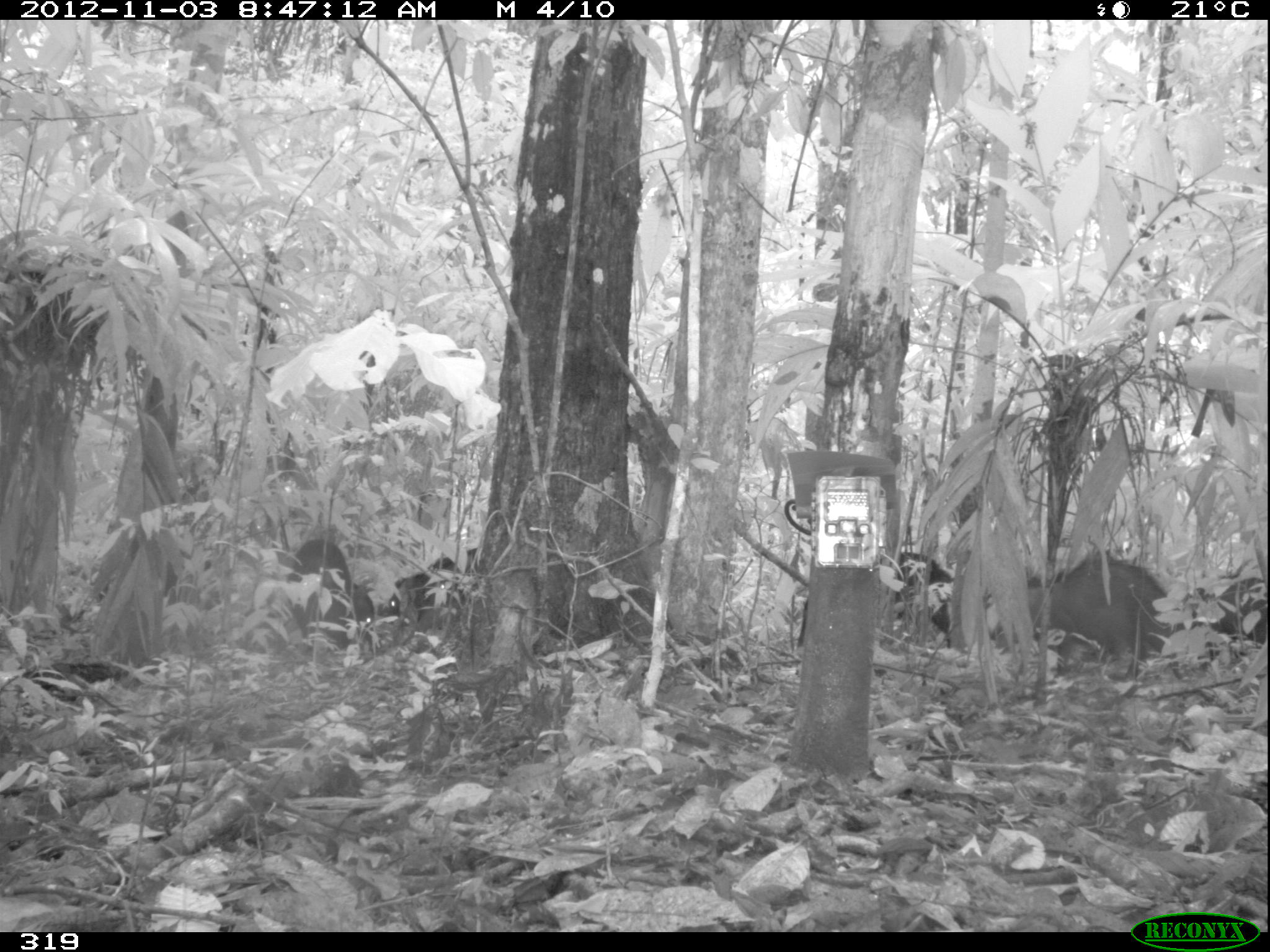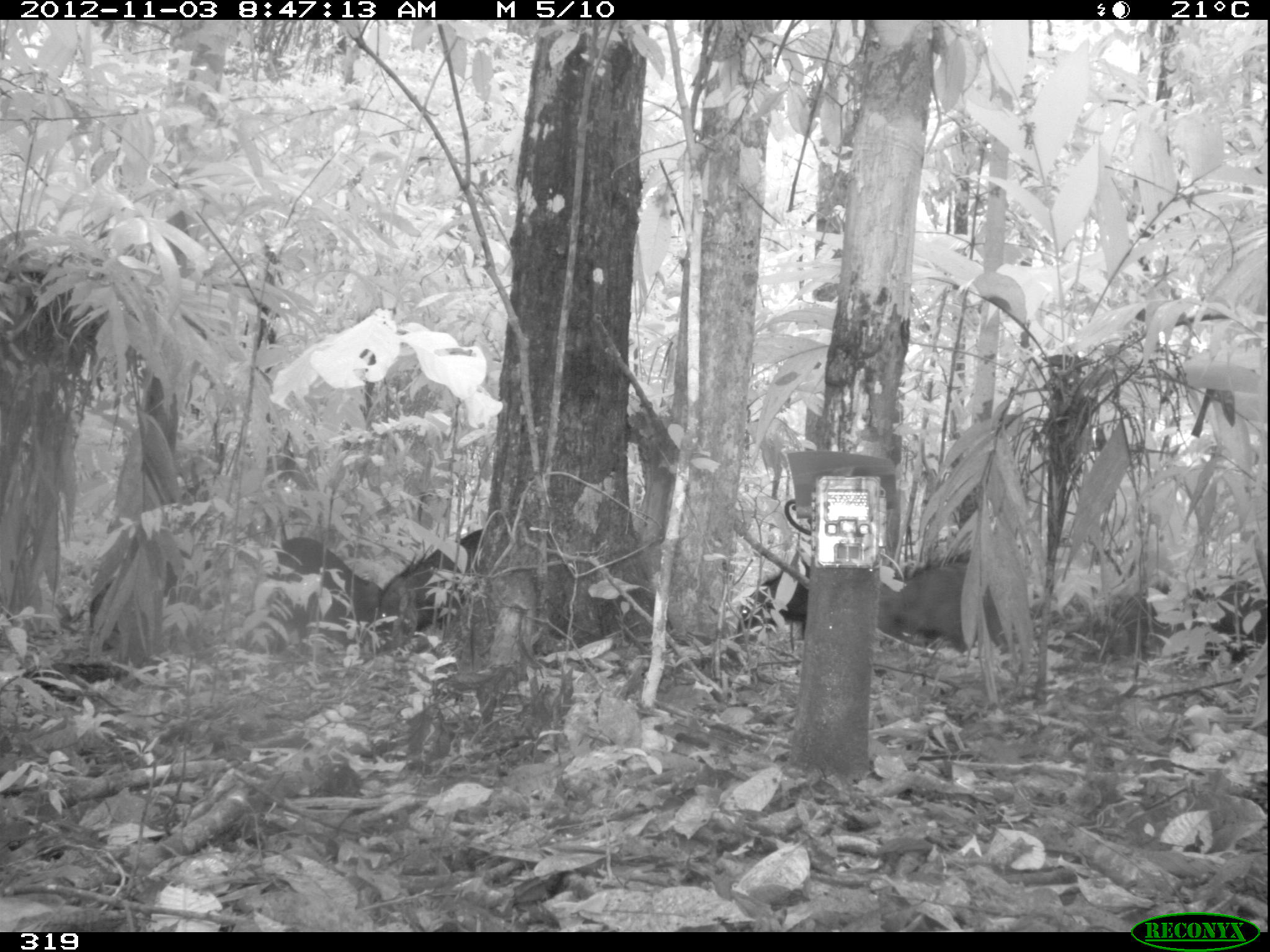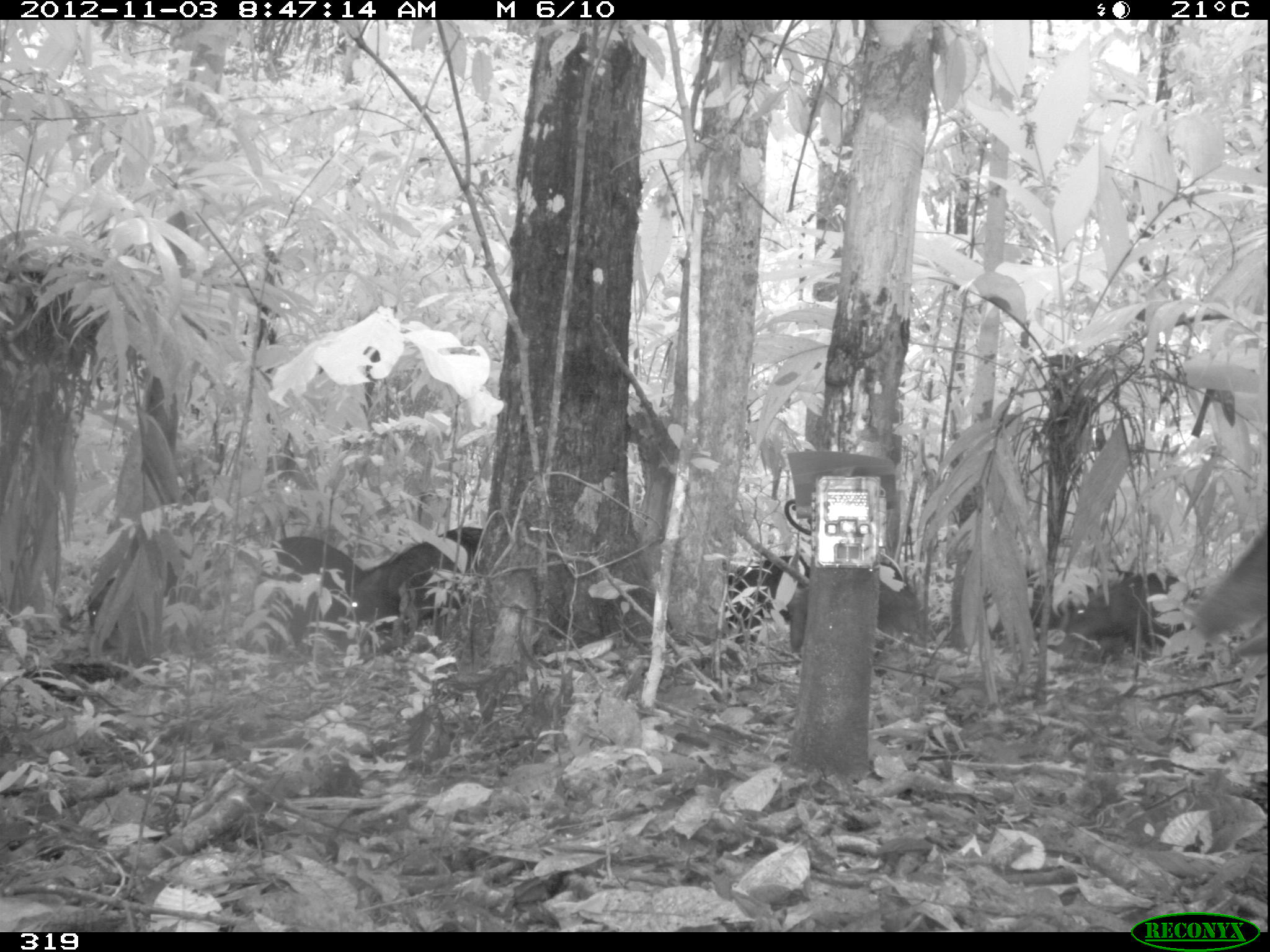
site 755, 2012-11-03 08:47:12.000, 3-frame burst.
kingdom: Animalia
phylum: Chordata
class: Mammalia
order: Artiodactyla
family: Tayassuidae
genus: Tayassu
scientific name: Tayassu pecari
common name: white-lipped peccary